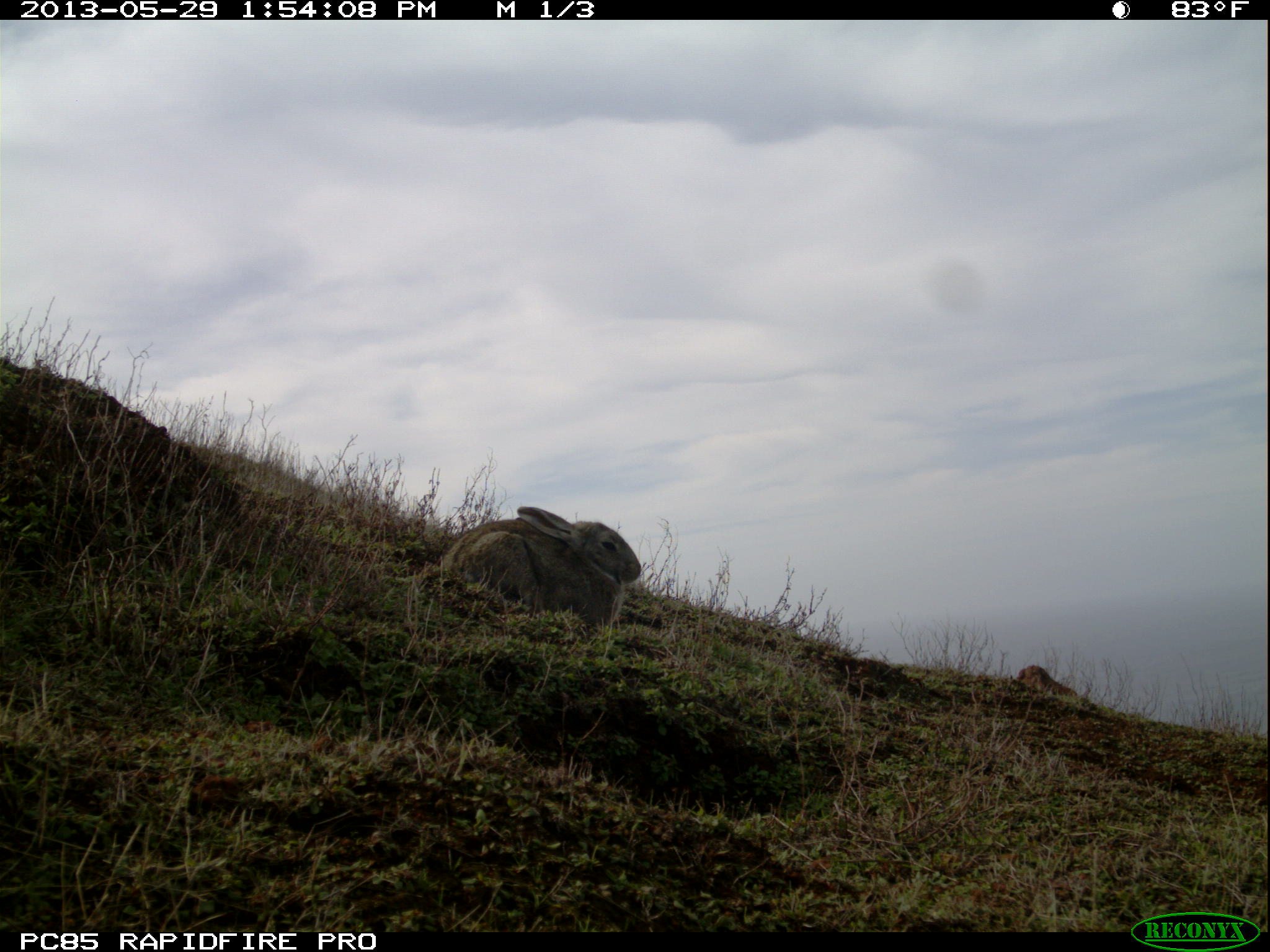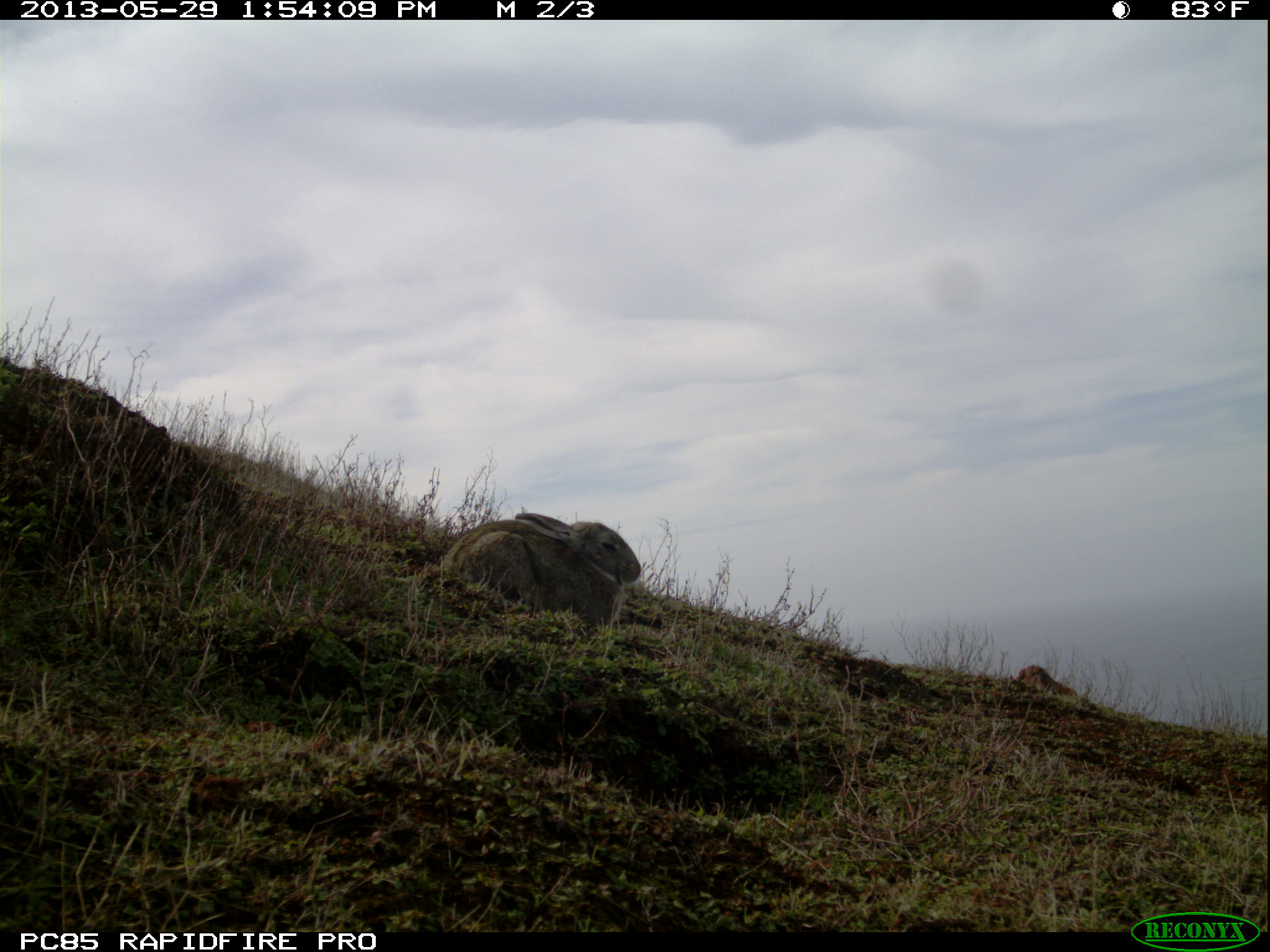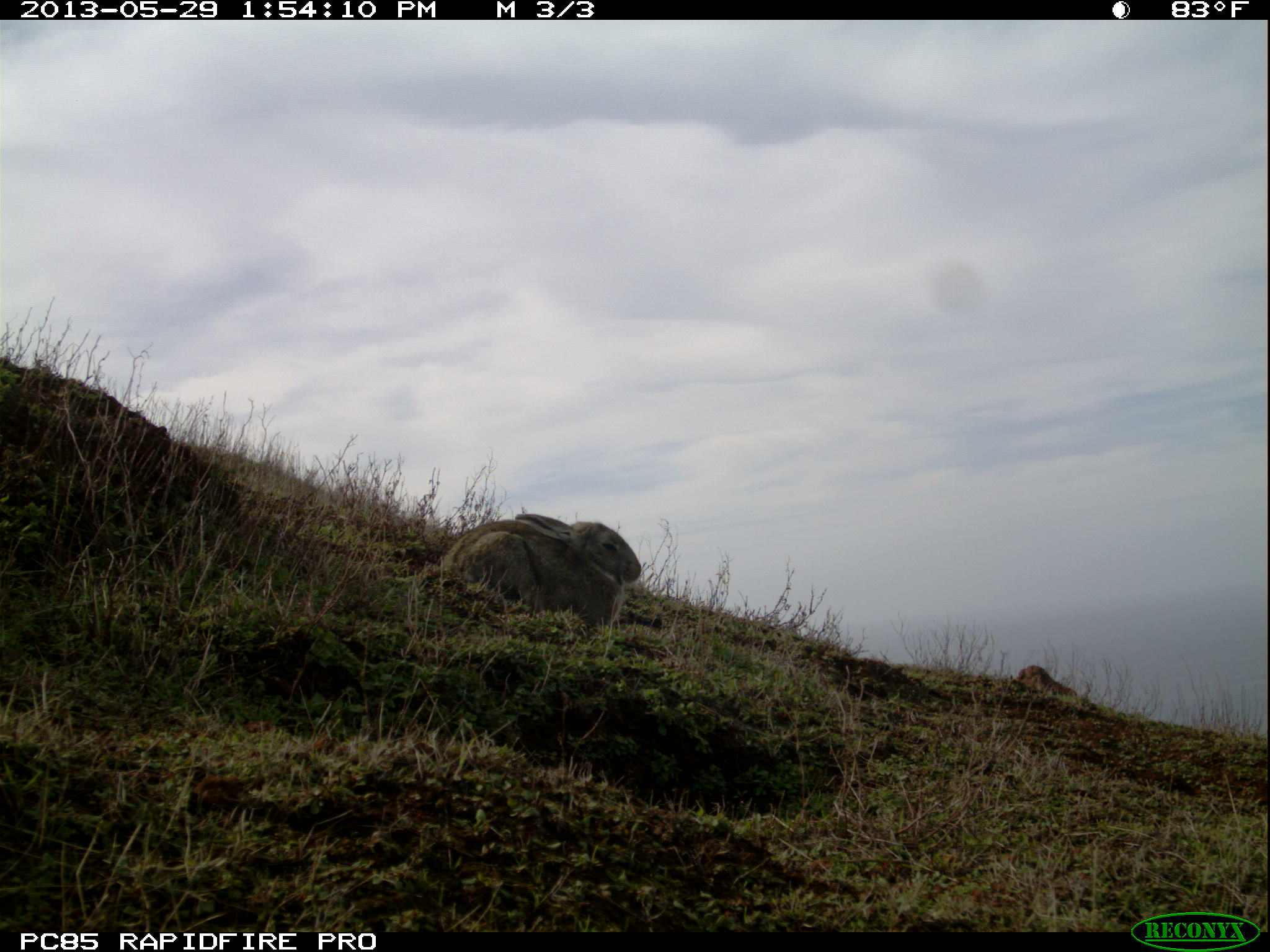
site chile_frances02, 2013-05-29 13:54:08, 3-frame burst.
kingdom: Animalia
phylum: Chordata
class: Mammalia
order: Lagomorpha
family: Leporidae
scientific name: Leporidae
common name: rabbits and hares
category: rabbit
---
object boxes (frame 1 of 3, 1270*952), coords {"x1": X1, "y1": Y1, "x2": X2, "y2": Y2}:
rabbit: {"x1": 415, "y1": 506, "x2": 644, "y2": 640}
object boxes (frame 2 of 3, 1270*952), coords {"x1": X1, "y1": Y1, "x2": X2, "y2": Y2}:
rabbit: {"x1": 420, "y1": 511, "x2": 646, "y2": 639}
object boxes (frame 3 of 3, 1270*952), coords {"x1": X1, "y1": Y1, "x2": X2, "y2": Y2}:
rabbit: {"x1": 413, "y1": 512, "x2": 645, "y2": 639}